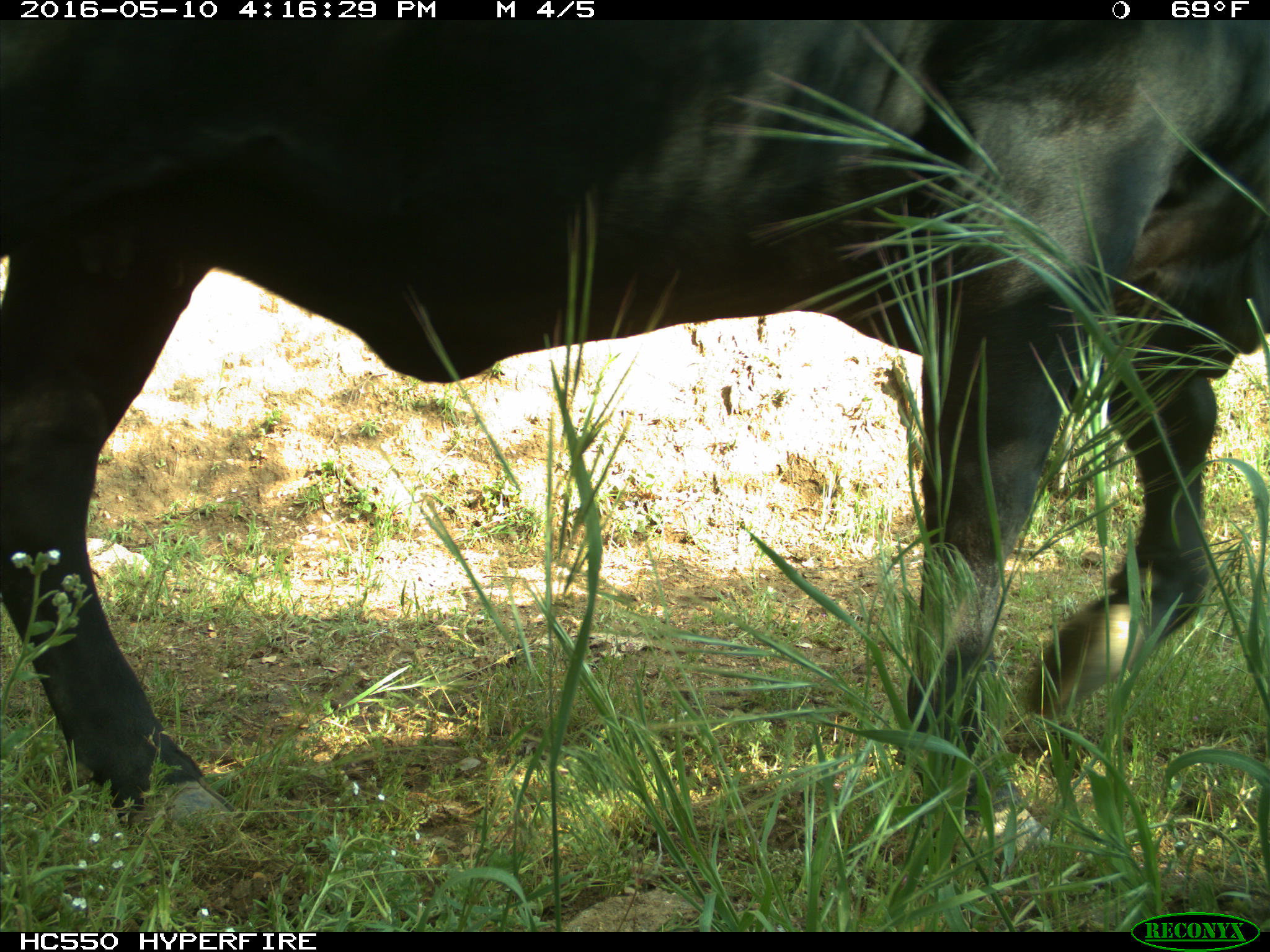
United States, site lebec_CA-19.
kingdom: Animalia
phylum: Chordata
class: Mammalia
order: Artiodactyla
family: Bovidae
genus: Bos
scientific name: Bos taurus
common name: domestic cow